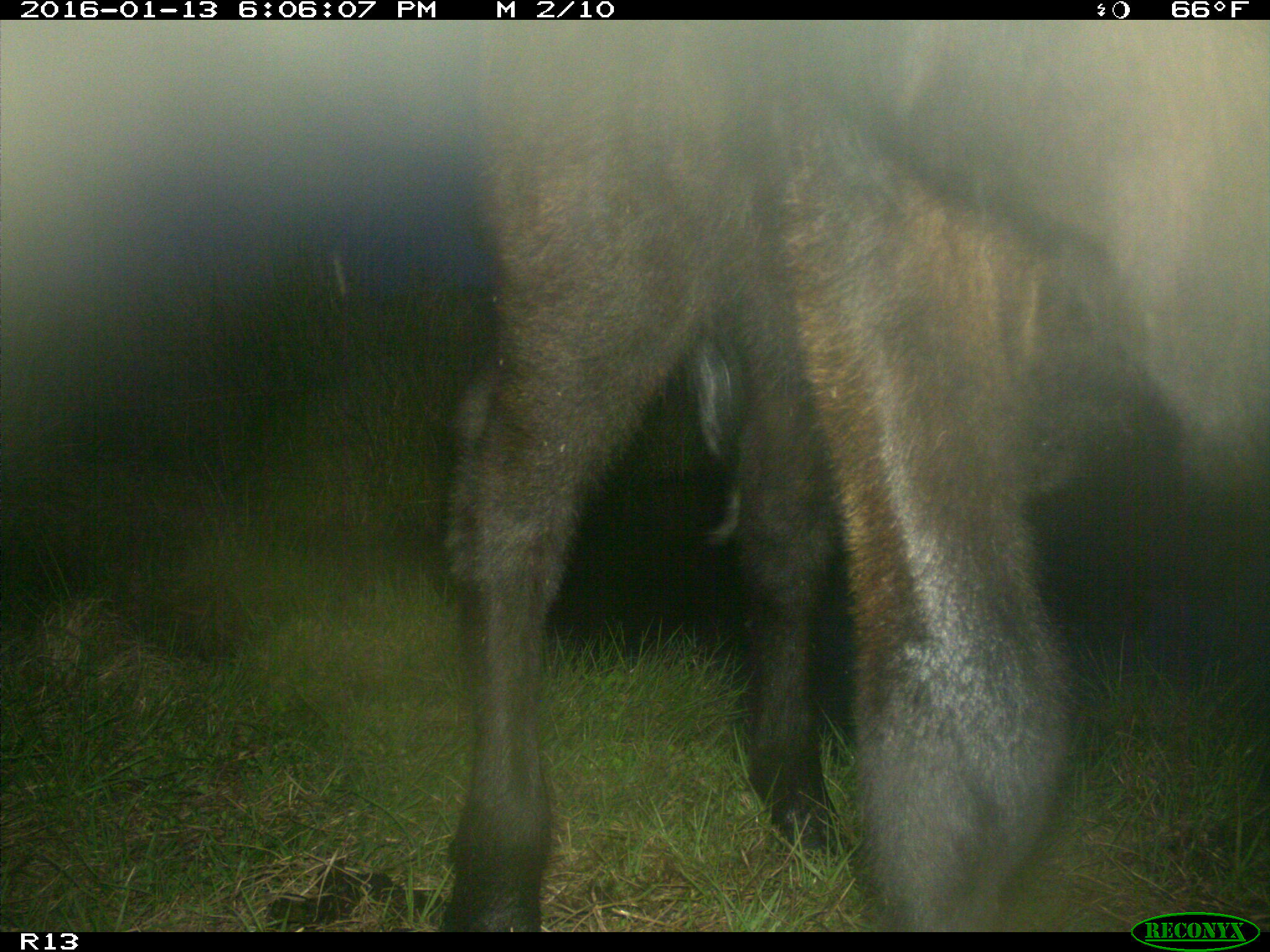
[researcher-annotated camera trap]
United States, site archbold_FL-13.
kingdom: Animalia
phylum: Chordata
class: Mammalia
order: Artiodactyla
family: Bovidae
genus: Bos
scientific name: Bos taurus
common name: domestic cow